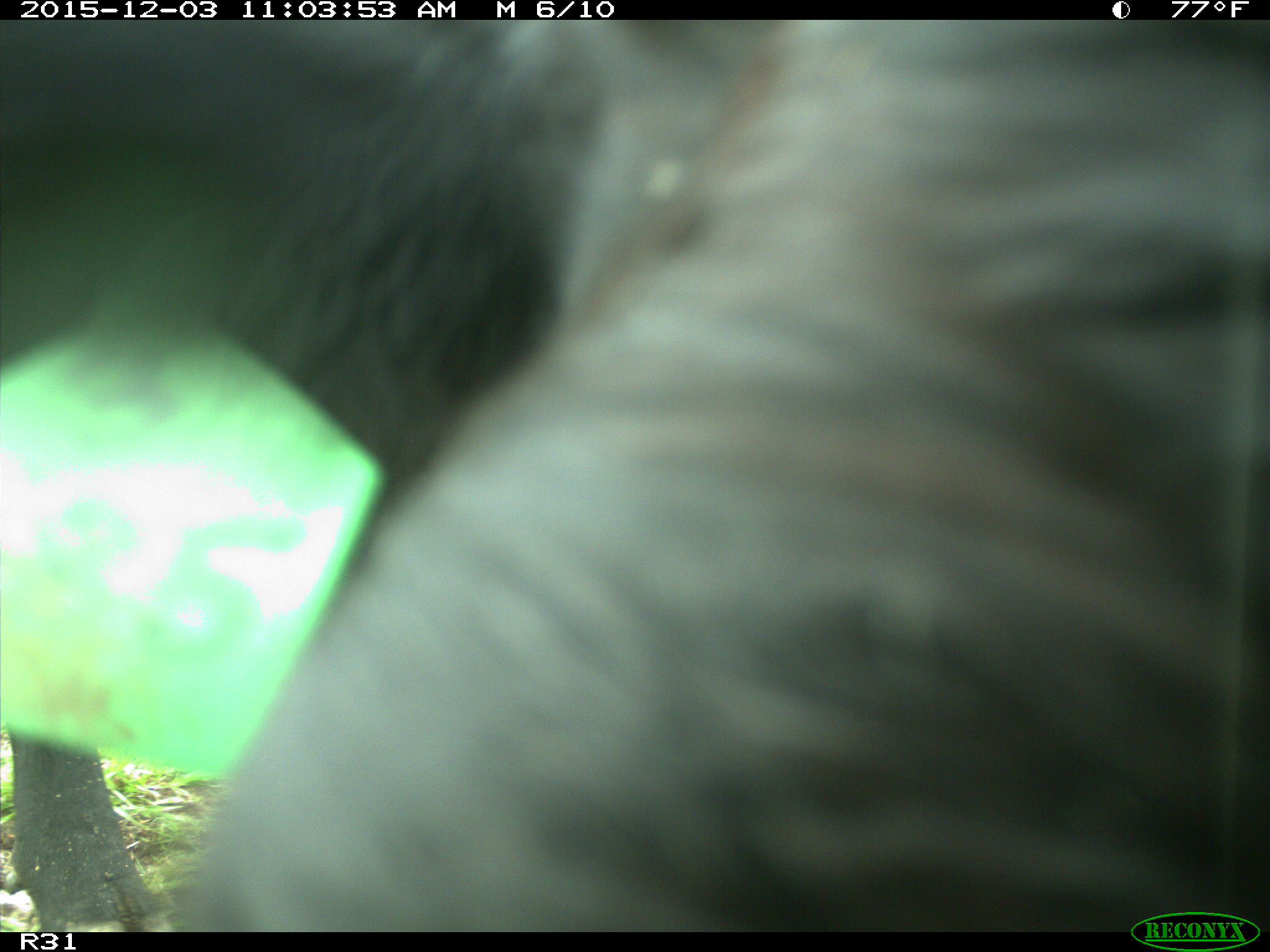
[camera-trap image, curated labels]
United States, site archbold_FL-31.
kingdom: Animalia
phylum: Chordata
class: Mammalia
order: Artiodactyla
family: Bovidae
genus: Bos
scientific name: Bos taurus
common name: domestic cow